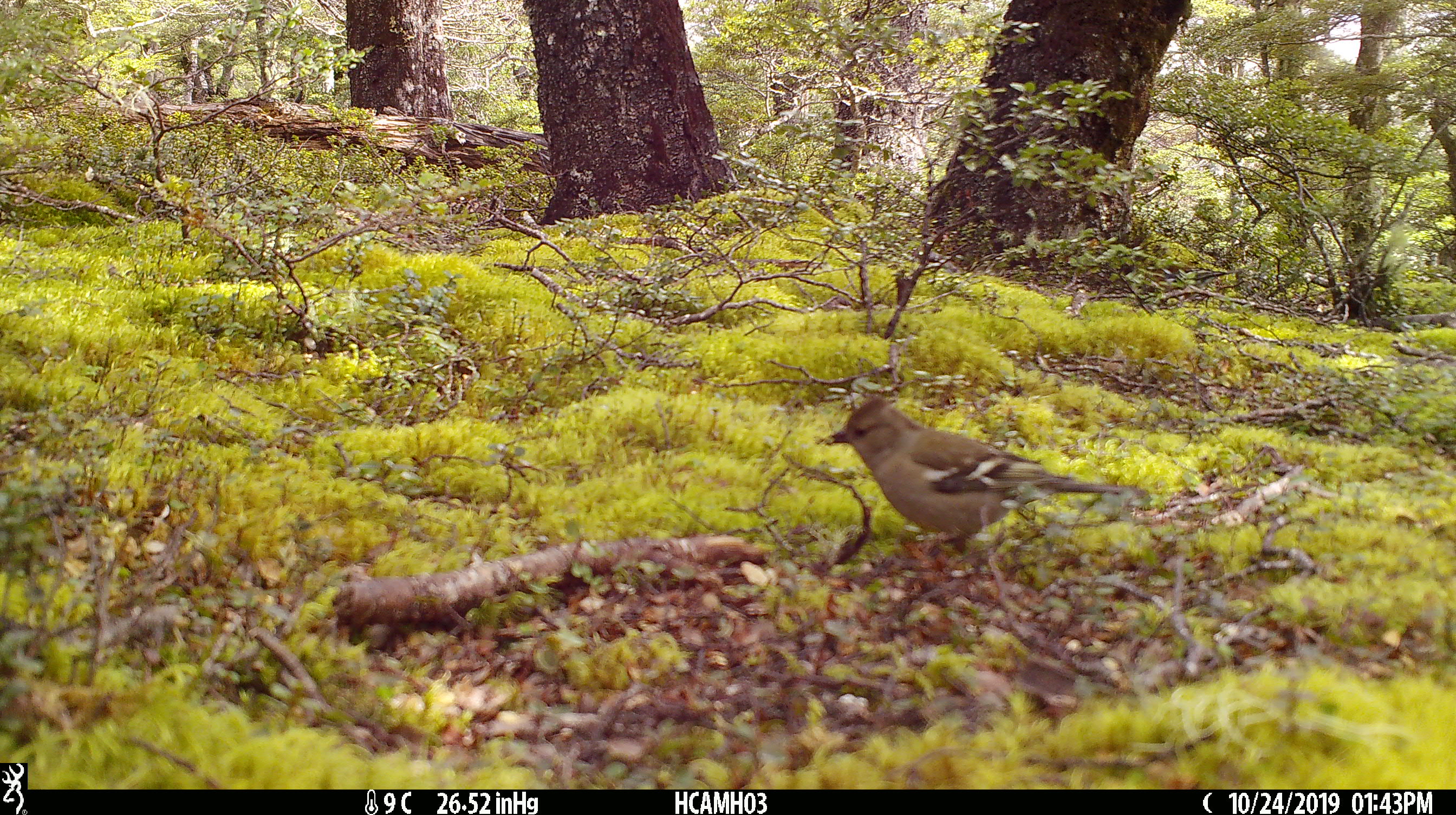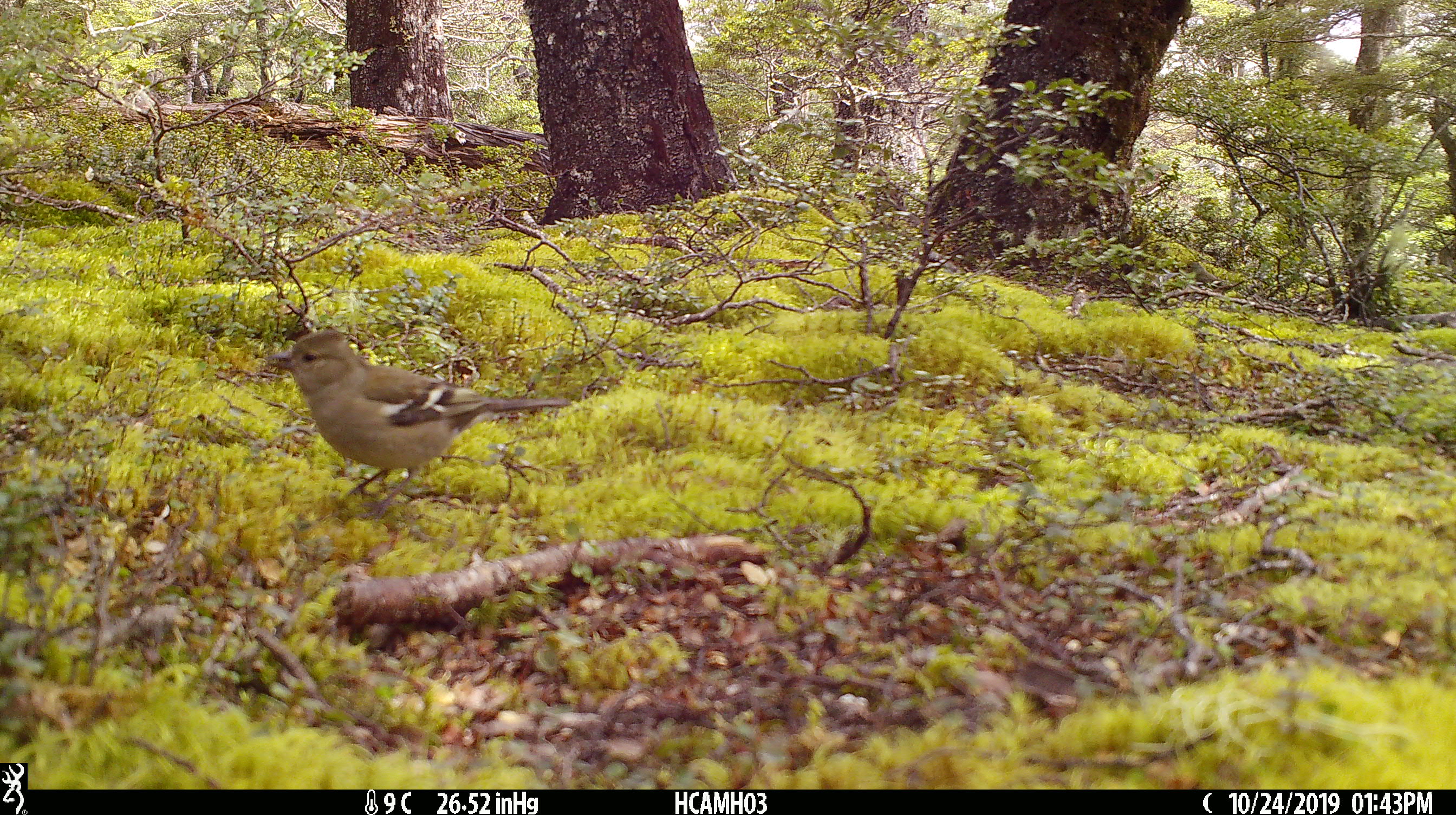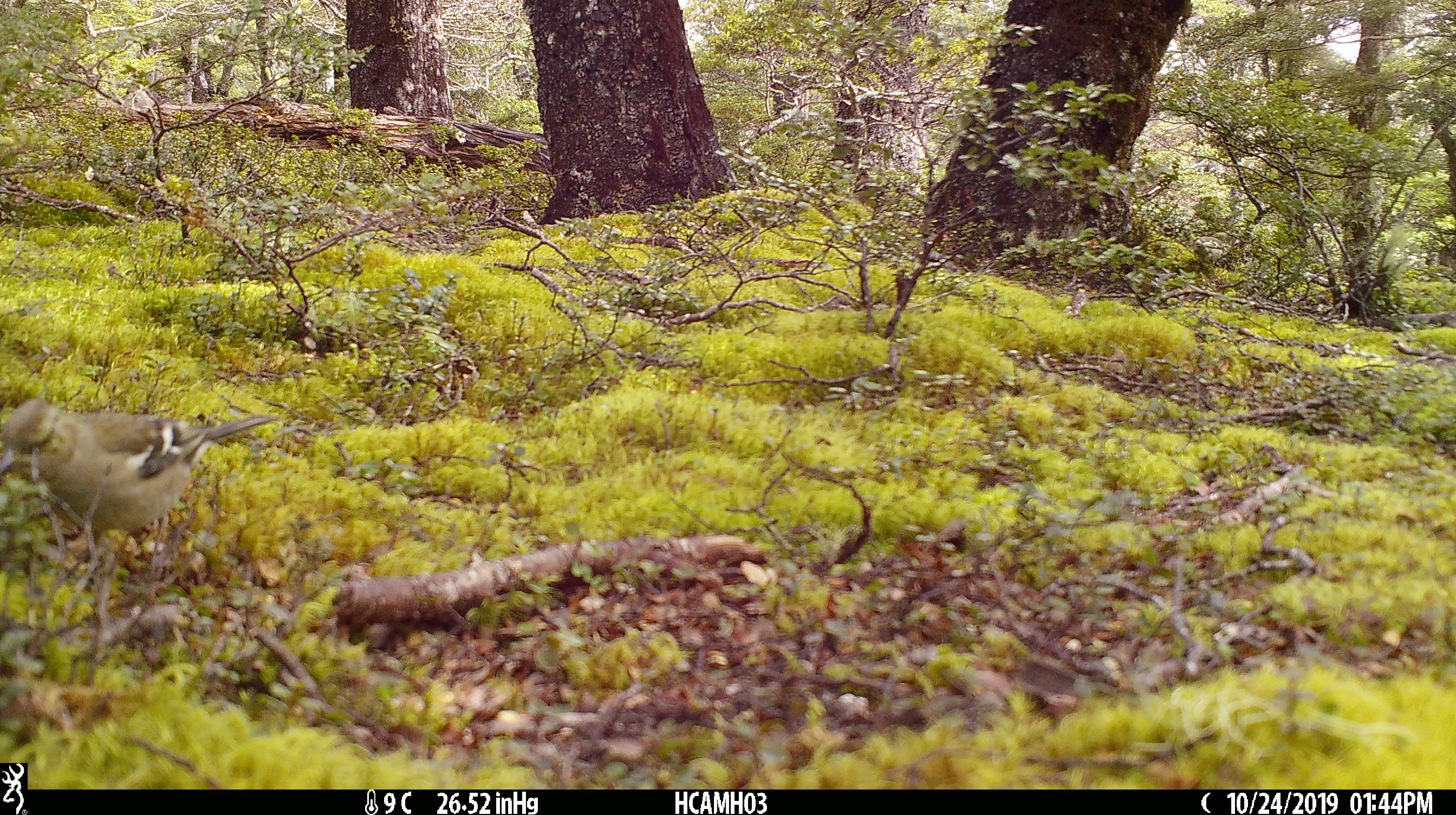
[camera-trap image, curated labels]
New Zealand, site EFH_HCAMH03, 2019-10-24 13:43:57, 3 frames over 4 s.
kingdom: Animalia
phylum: Chordata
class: Aves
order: Passeriformes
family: Fringillidae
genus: Fringilla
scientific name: Fringilla coelebs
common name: common chaffinch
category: chaffinch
Chaffinch (common chaffinch) (Fringilla coelebs).